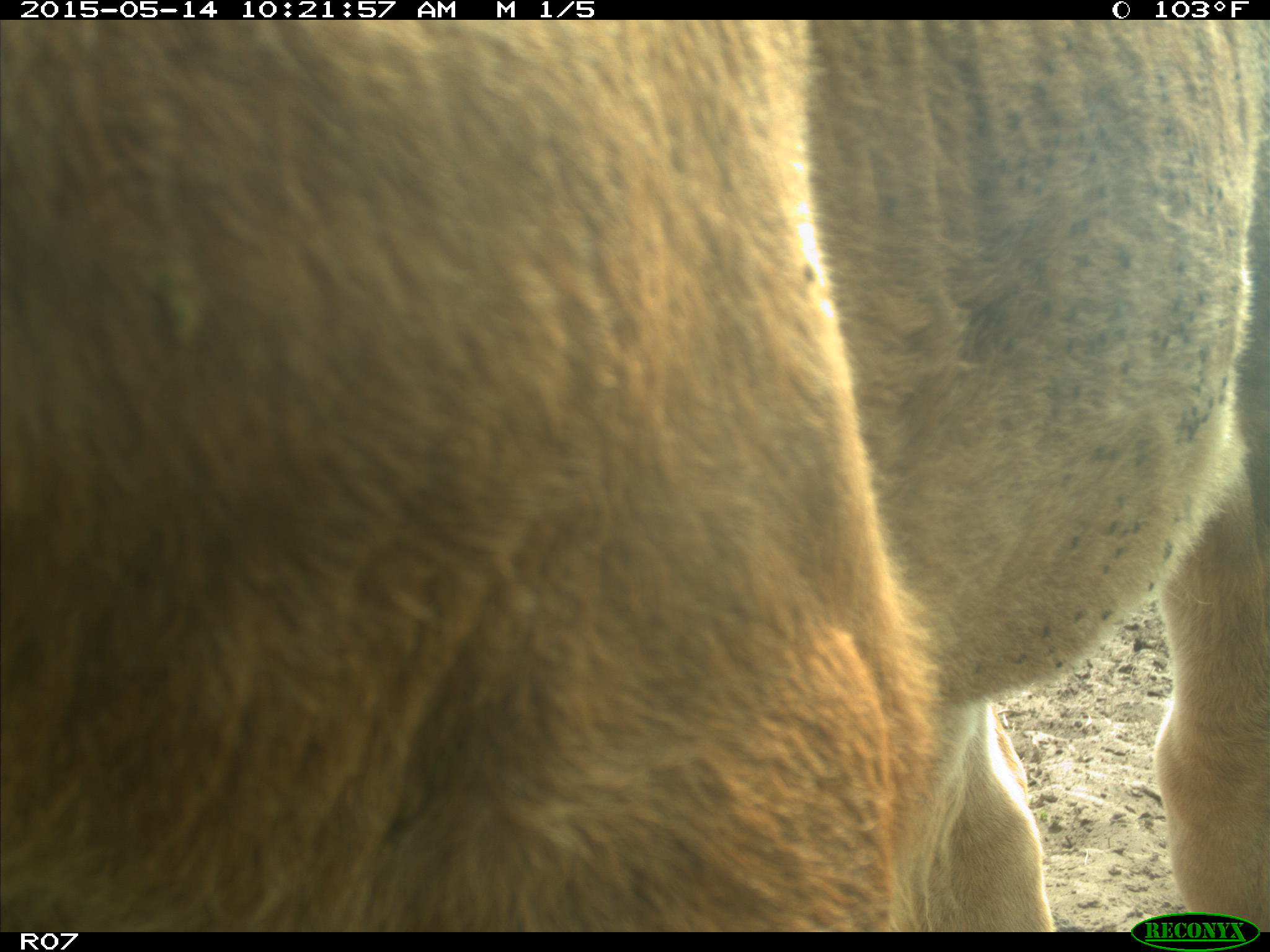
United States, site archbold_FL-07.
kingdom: Animalia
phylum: Chordata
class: Mammalia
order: Artiodactyla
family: Bovidae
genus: Bos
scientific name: Bos taurus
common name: domestic cow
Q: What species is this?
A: Bos taurus (domestic cow).